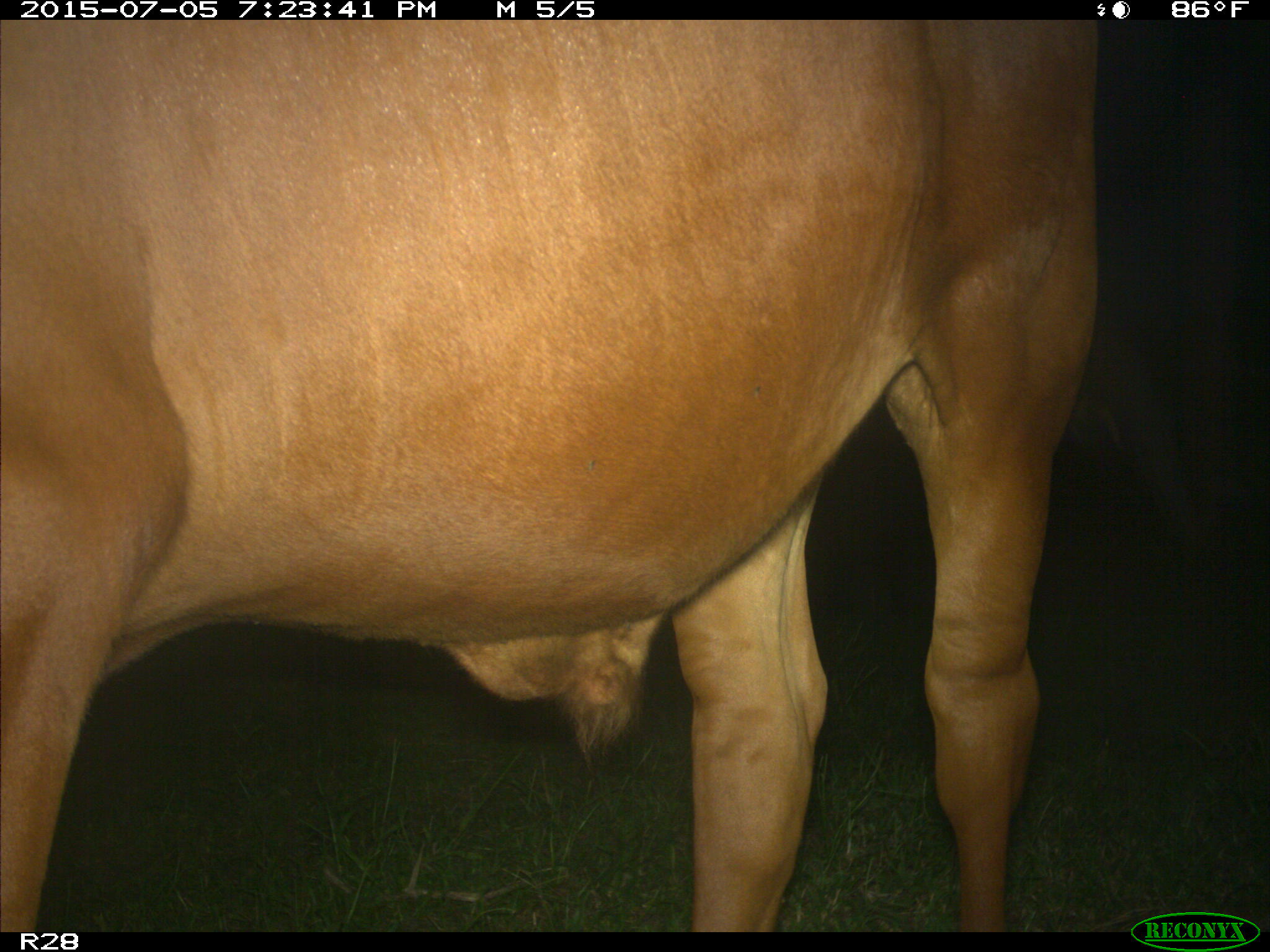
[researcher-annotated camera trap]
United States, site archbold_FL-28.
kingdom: Animalia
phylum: Chordata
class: Mammalia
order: Artiodactyla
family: Bovidae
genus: Bos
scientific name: Bos taurus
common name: domestic cow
Bos taurus (domestic cow).